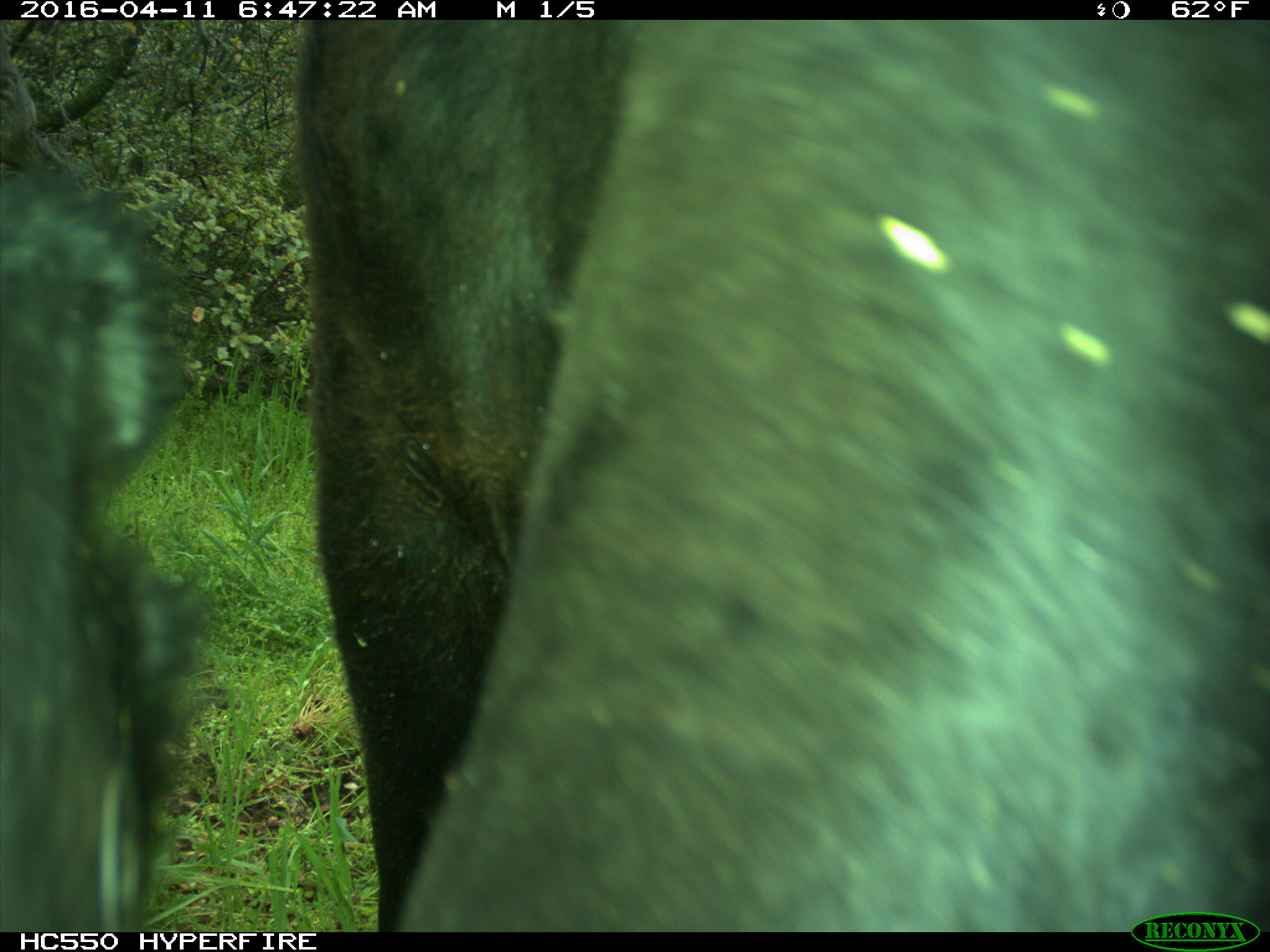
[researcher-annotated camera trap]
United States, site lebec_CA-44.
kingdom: Animalia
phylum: Chordata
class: Mammalia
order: Artiodactyla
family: Bovidae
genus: Bos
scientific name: Bos taurus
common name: domestic cow